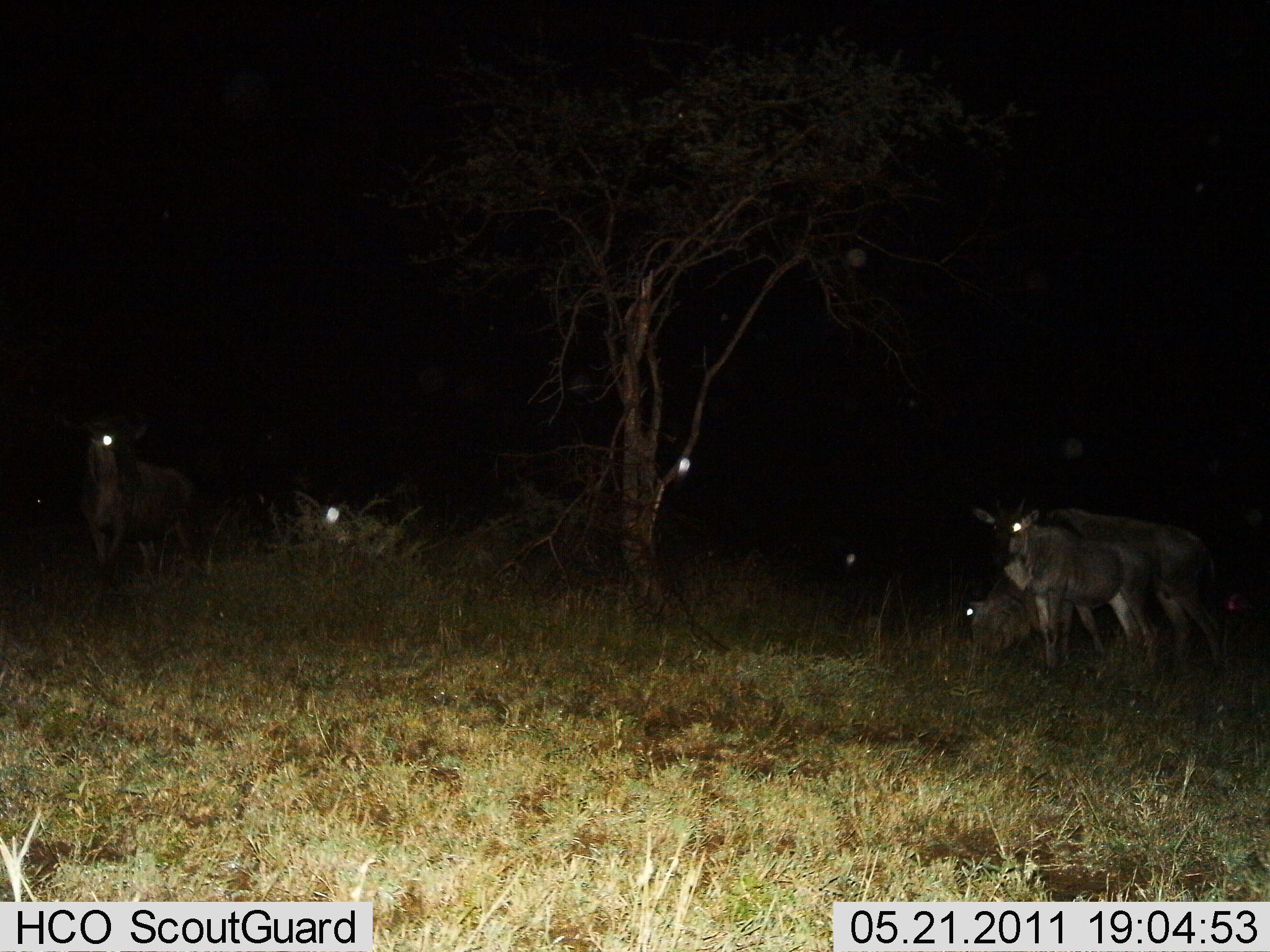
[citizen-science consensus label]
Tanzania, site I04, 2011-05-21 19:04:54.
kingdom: Animalia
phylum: Chordata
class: Mammalia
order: Artiodactyla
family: Bovidae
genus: Connochaetes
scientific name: Connochaetes taurinus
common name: blue wildebeest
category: wildebeest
Wildebeest (blue wildebeest) (Connochaetes taurinus), count 5. Behavior (volunteer vote fractions): standing 82%, resting 36%, moving 0%, interacting 0%. Young present (vote fraction): 18%. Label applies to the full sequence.